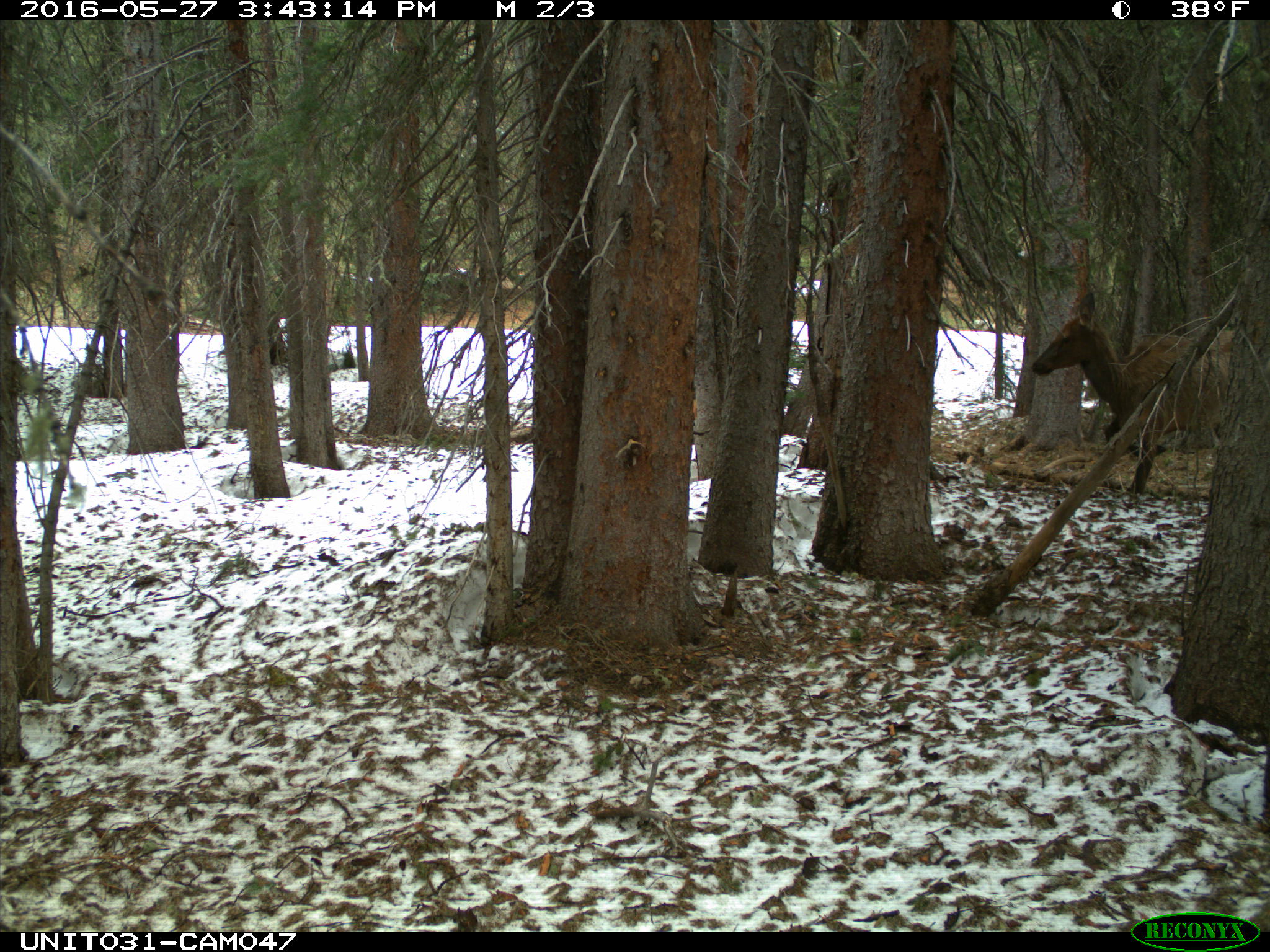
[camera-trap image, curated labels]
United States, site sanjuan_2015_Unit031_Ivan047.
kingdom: Animalia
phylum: Chordata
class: Mammalia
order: Artiodactyla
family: Cervidae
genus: Cervus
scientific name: Cervus elaphus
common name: red deer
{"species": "Cervus elaphus (red deer)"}